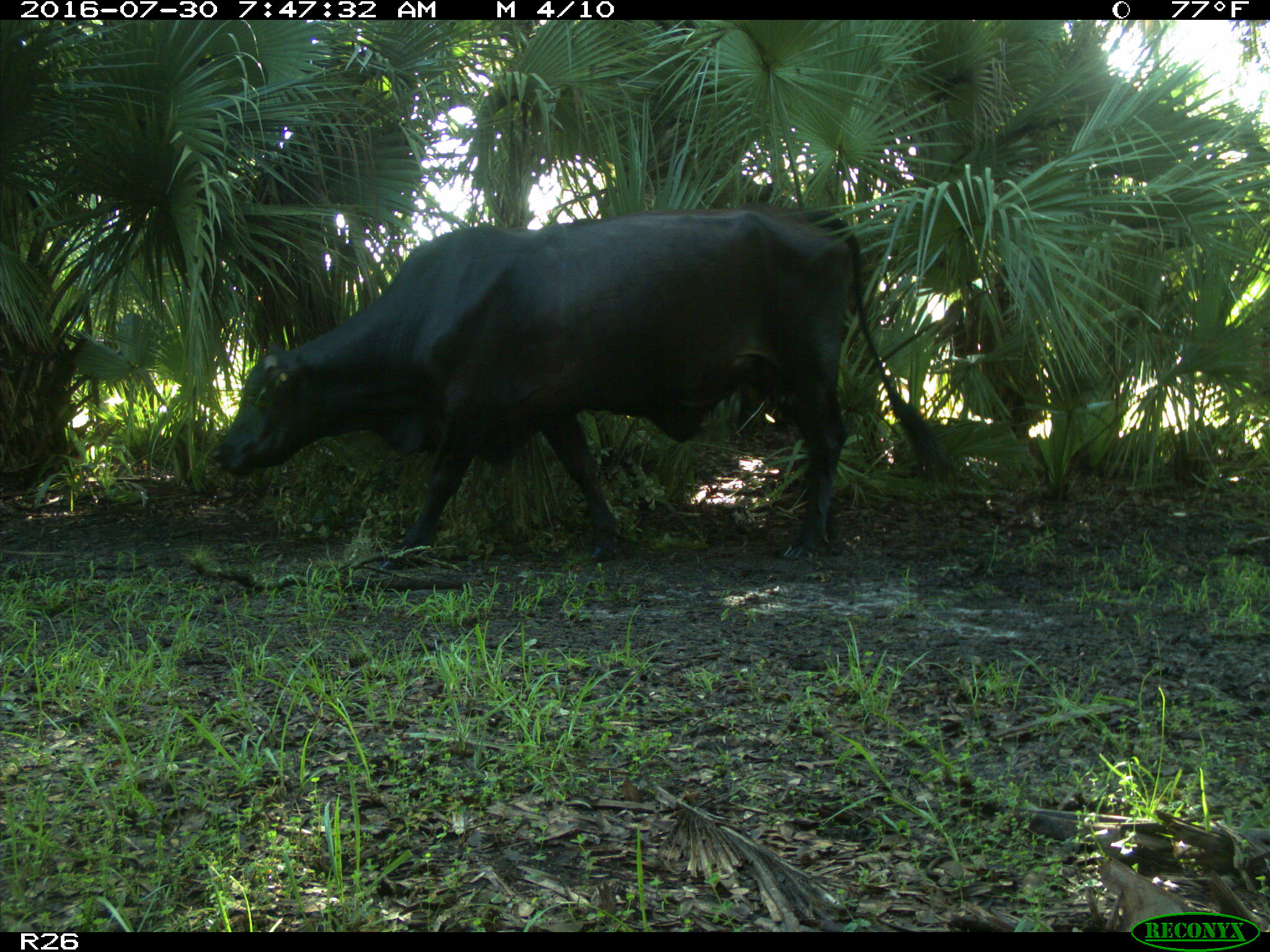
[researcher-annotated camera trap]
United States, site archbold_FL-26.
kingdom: Animalia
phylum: Chordata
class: Mammalia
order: Artiodactyla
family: Bovidae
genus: Bos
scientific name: Bos taurus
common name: domestic cow